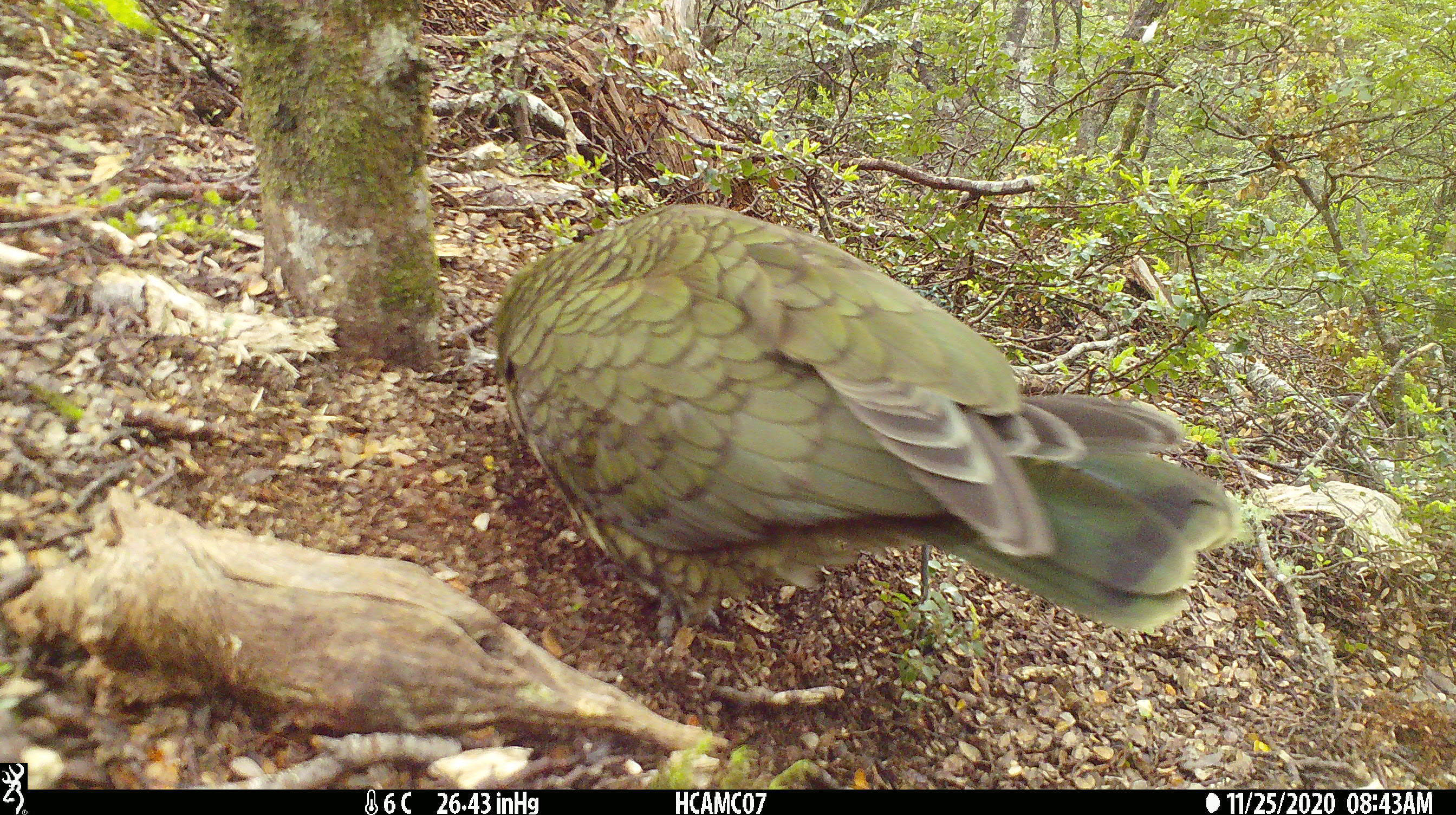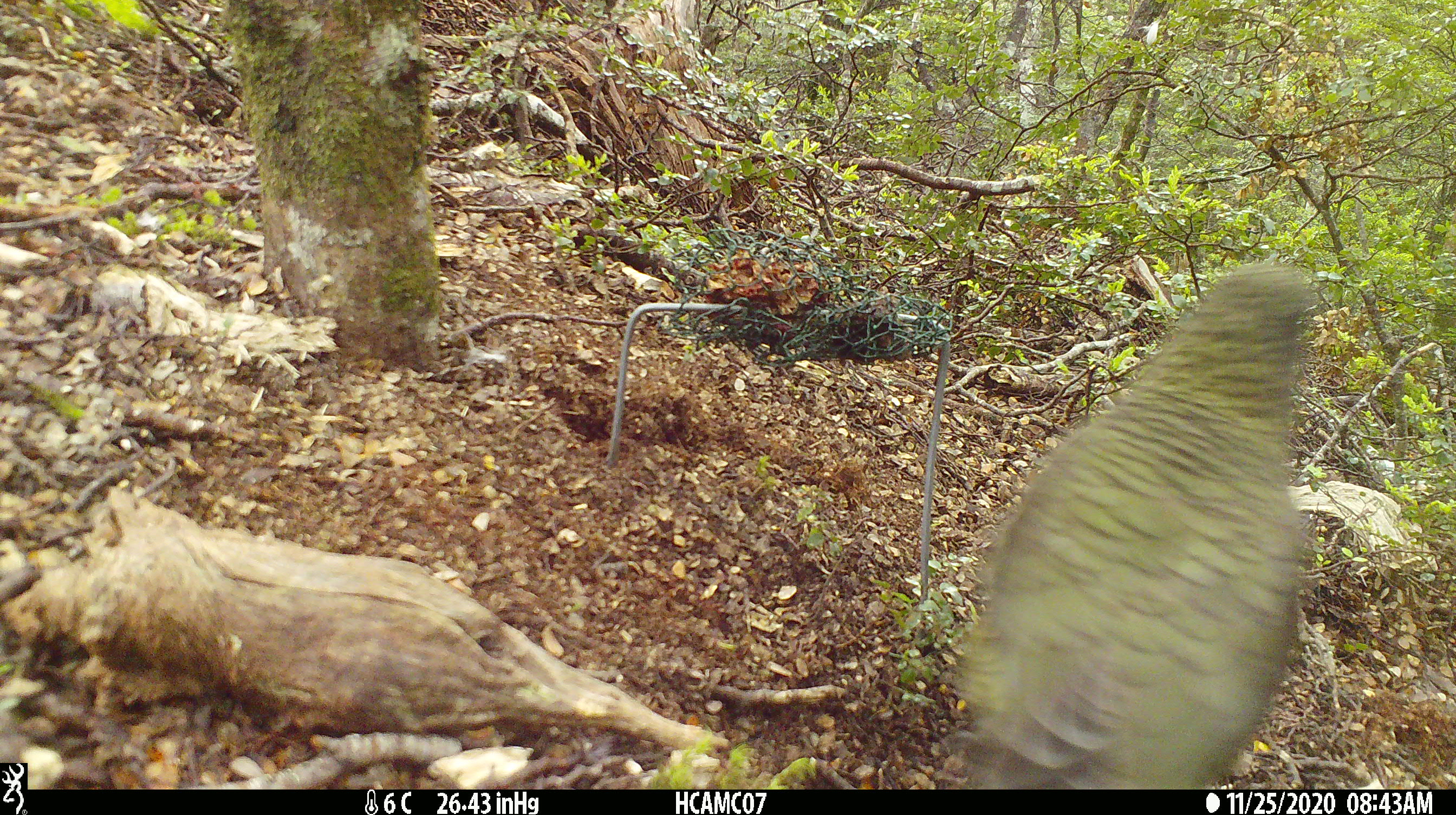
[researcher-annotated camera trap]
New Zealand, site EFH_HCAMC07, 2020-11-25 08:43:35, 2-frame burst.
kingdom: Animalia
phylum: Chordata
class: Aves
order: Psittaciformes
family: Strigopidae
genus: Nestor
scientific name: Nestor notabilis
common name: kea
Kea (Nestor notabilis).